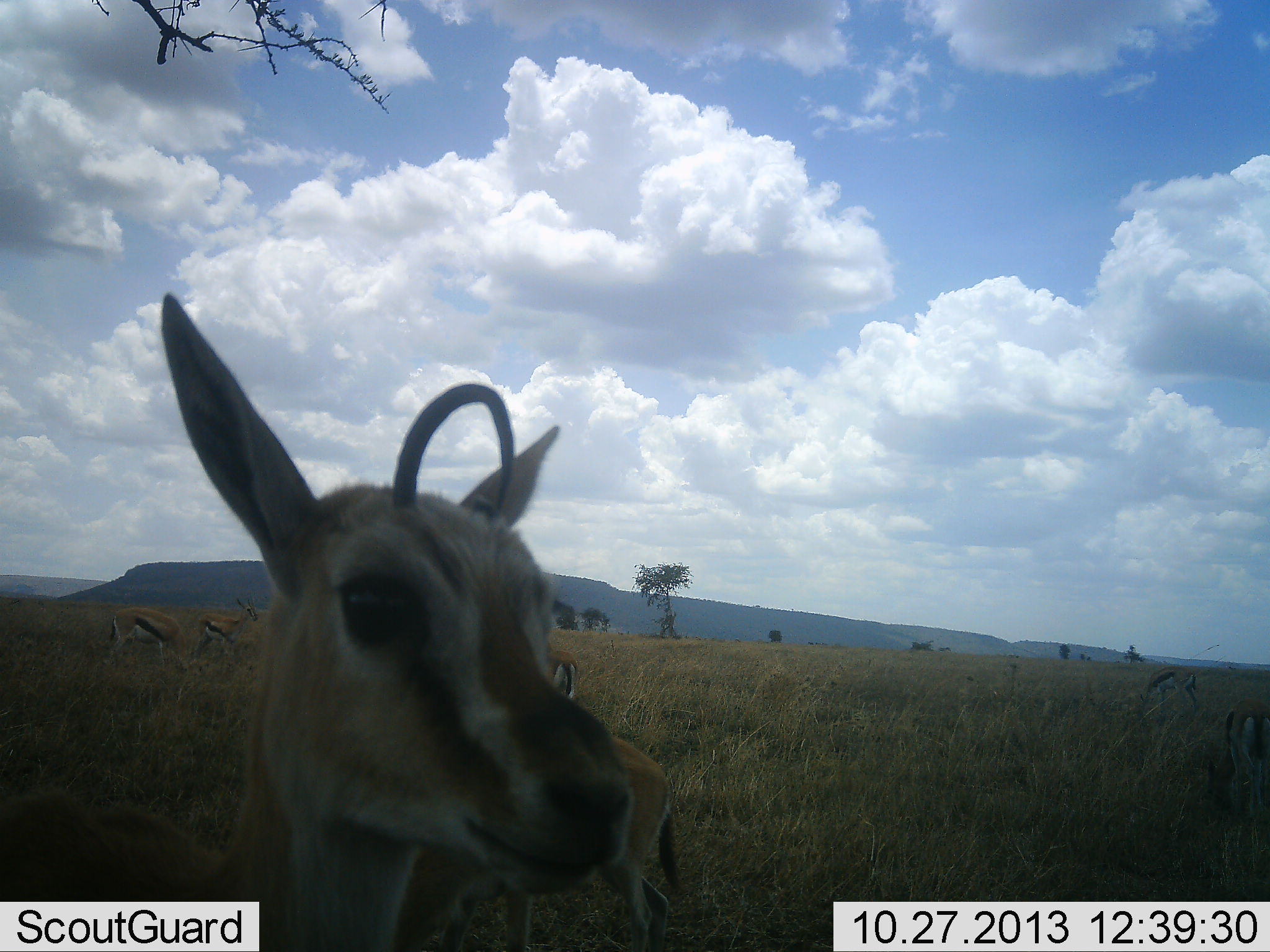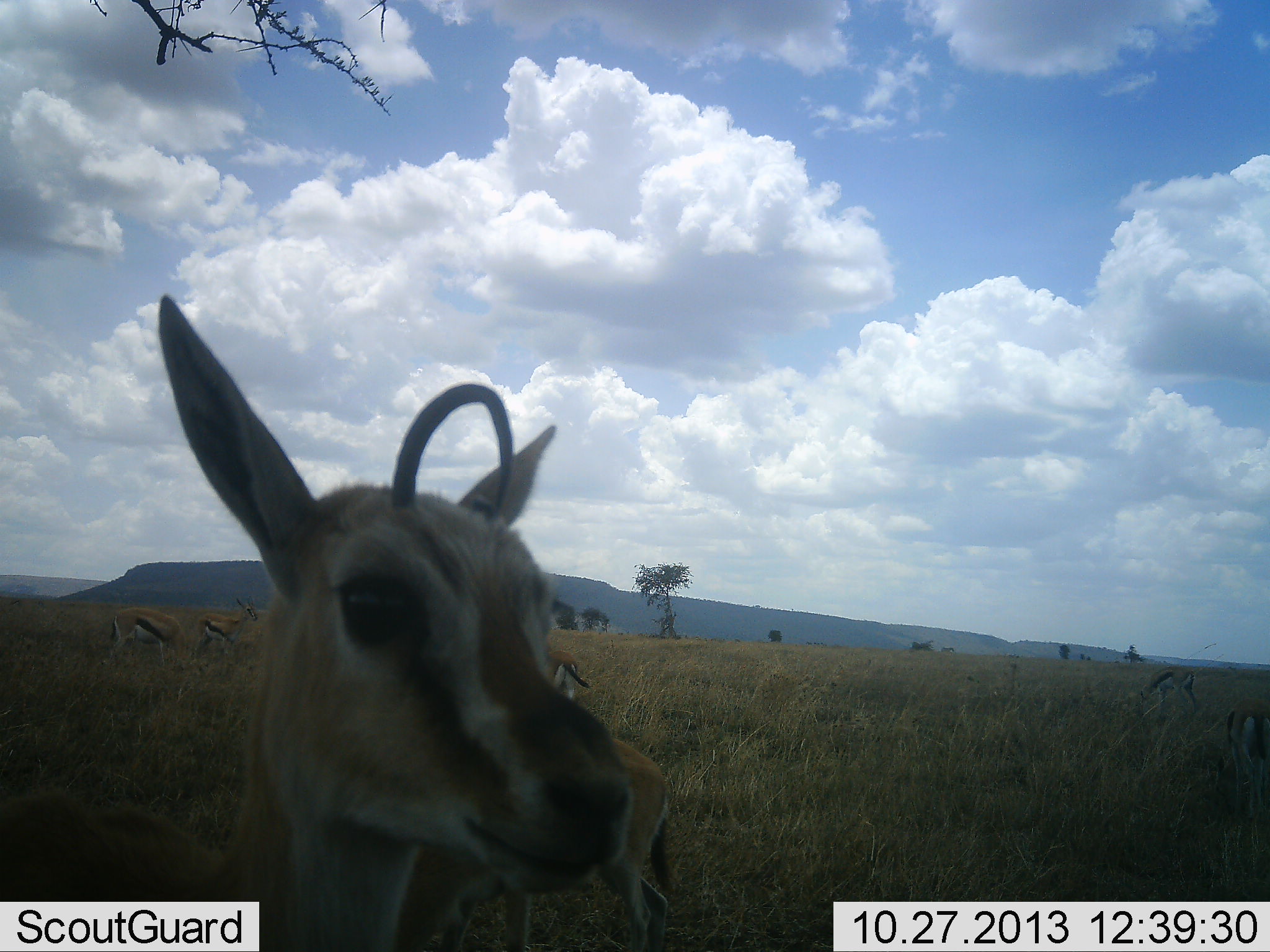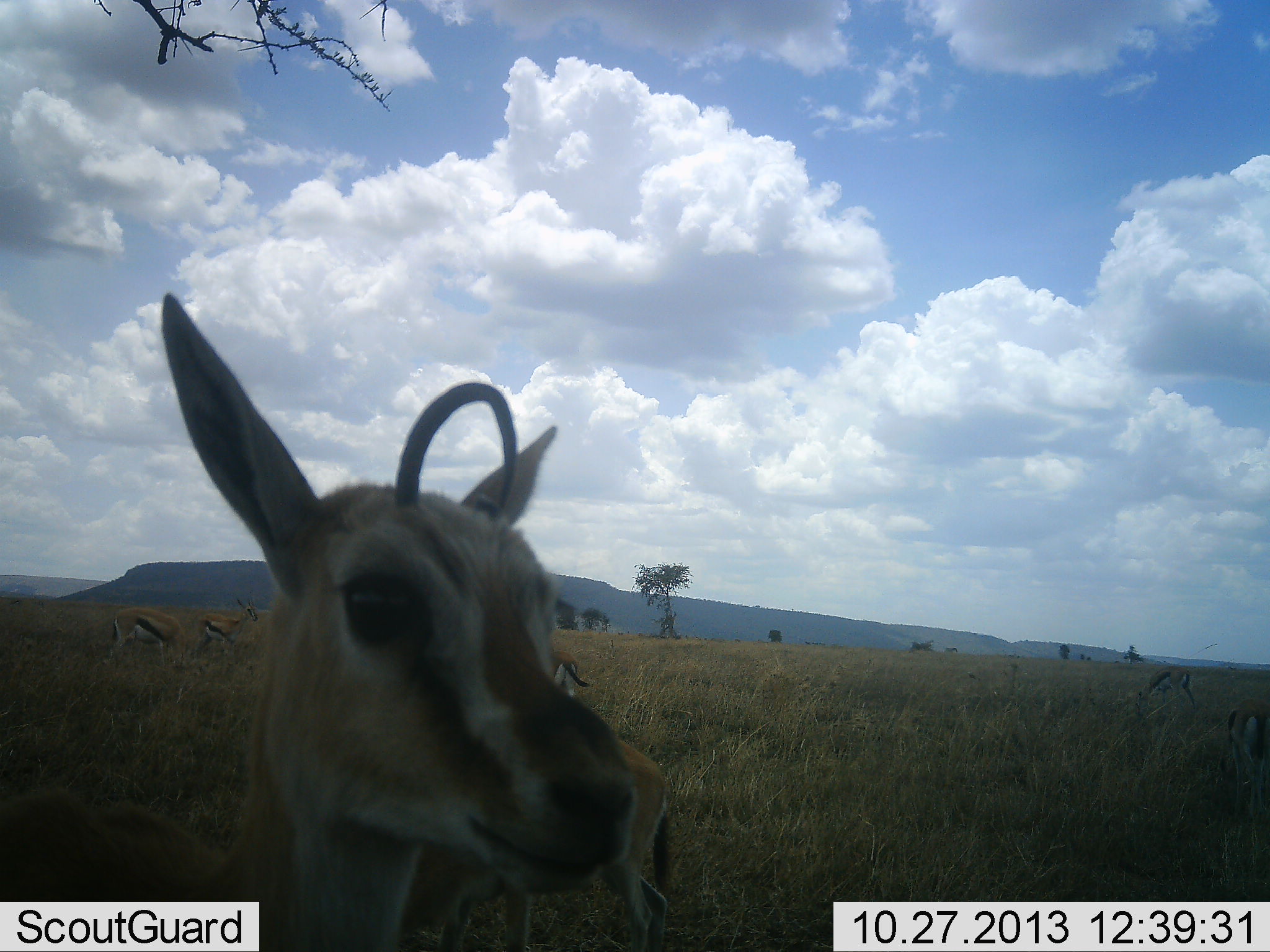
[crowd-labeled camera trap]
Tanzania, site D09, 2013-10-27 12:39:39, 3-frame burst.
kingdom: Animalia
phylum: Chordata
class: Mammalia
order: Artiodactyla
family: Bovidae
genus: Eudorcas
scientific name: Eudorcas thomsonii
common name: thomson's gazelle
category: gazellethomsons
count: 6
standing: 84%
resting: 0%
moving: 11%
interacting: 11%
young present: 16%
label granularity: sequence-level